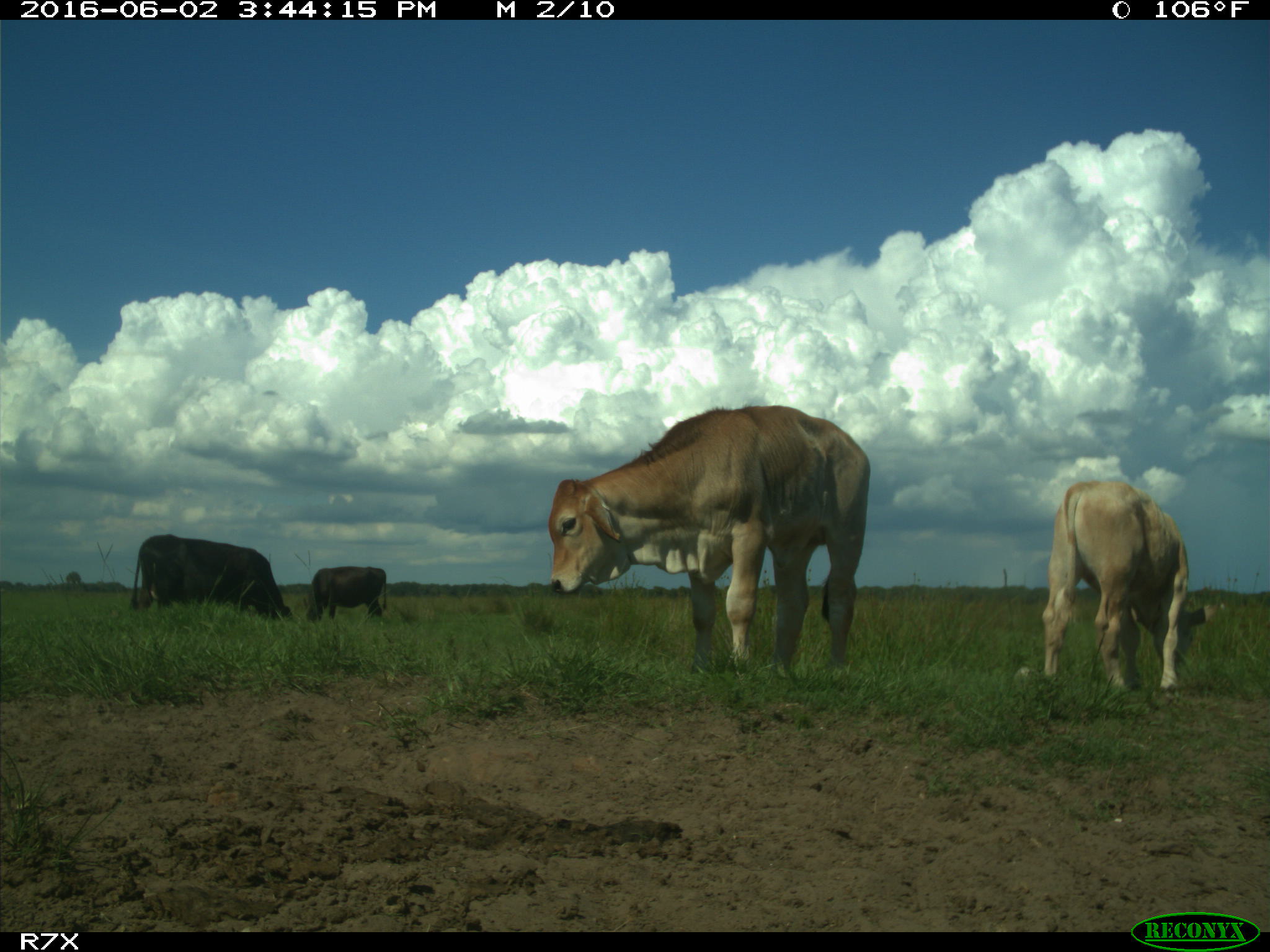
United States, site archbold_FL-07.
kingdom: Animalia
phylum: Chordata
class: Mammalia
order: Artiodactyla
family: Bovidae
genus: Bos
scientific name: Bos taurus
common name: domestic cow